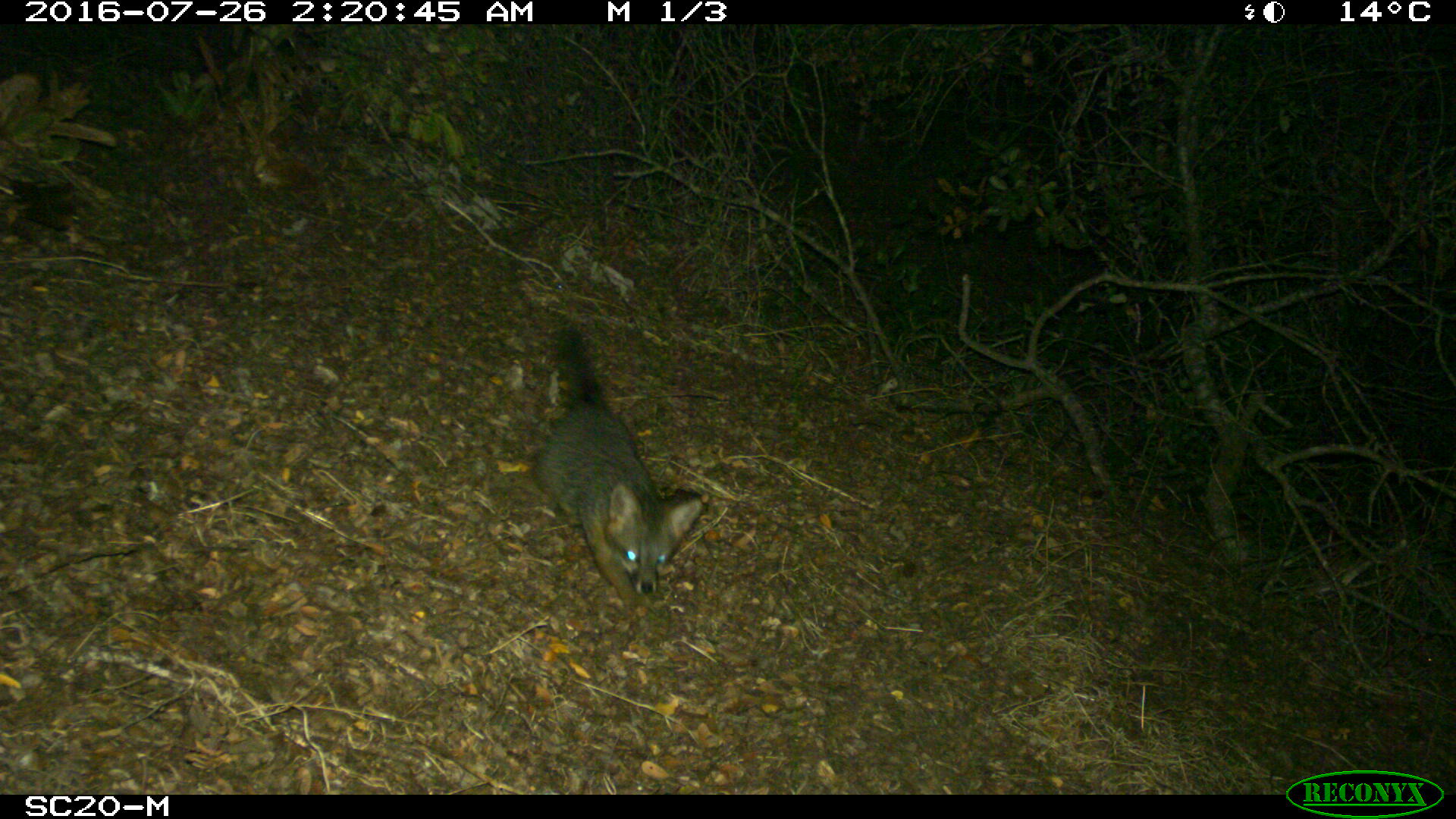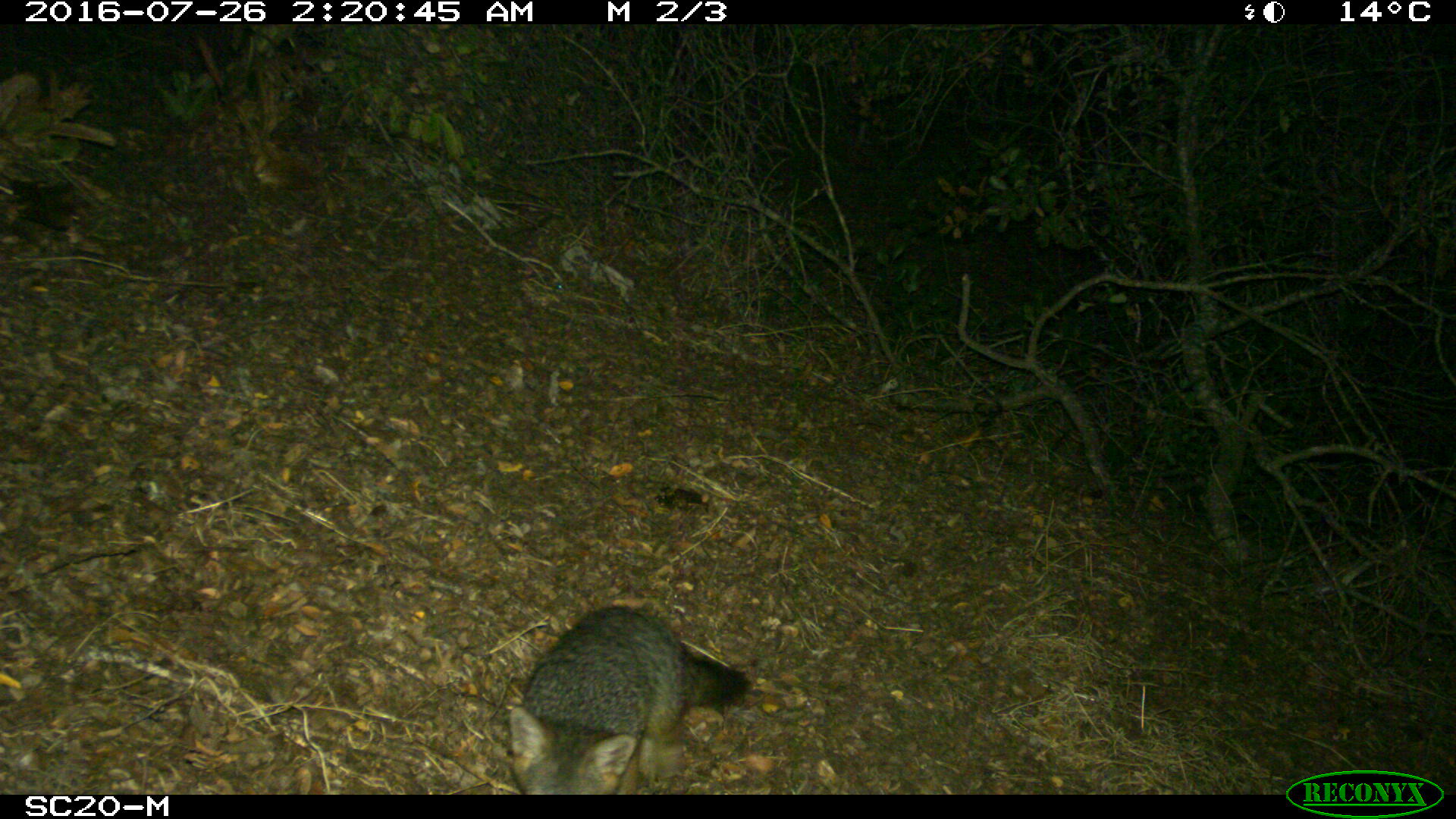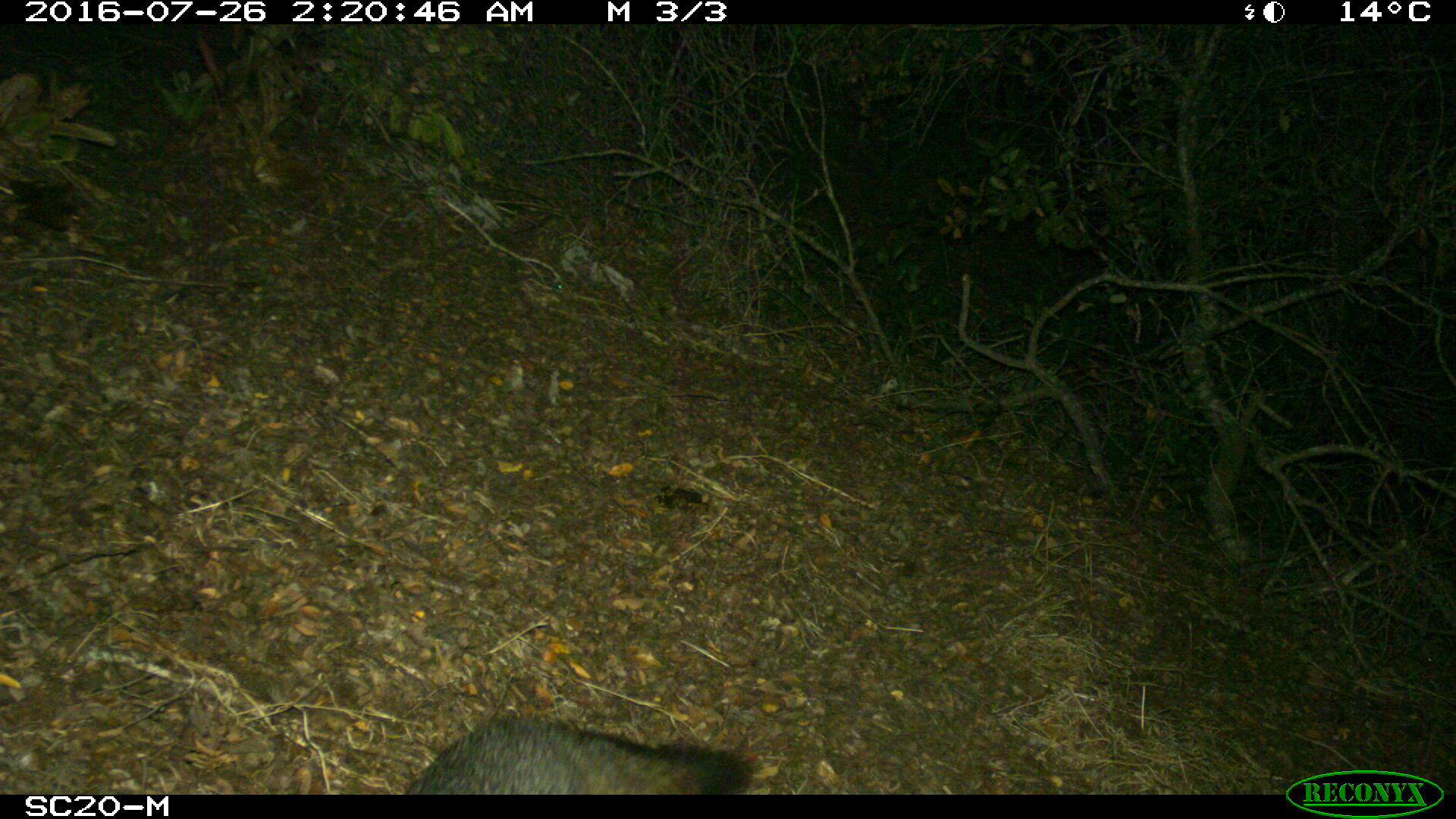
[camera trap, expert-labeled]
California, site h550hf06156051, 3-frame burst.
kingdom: Animalia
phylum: Chordata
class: Mammalia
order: Carnivora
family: Canidae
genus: Urocyon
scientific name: Urocyon littoralis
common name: island fox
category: fox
Fox (island fox) (Urocyon littoralis).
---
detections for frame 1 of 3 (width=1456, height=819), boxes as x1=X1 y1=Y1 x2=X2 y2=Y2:
fox: x1=537 y1=318 x2=704 y2=610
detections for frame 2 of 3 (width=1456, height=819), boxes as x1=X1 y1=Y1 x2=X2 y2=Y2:
fox: x1=507 y1=604 x2=752 y2=794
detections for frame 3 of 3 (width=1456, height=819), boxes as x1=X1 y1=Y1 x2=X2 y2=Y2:
fox: x1=406 y1=711 x2=753 y2=793